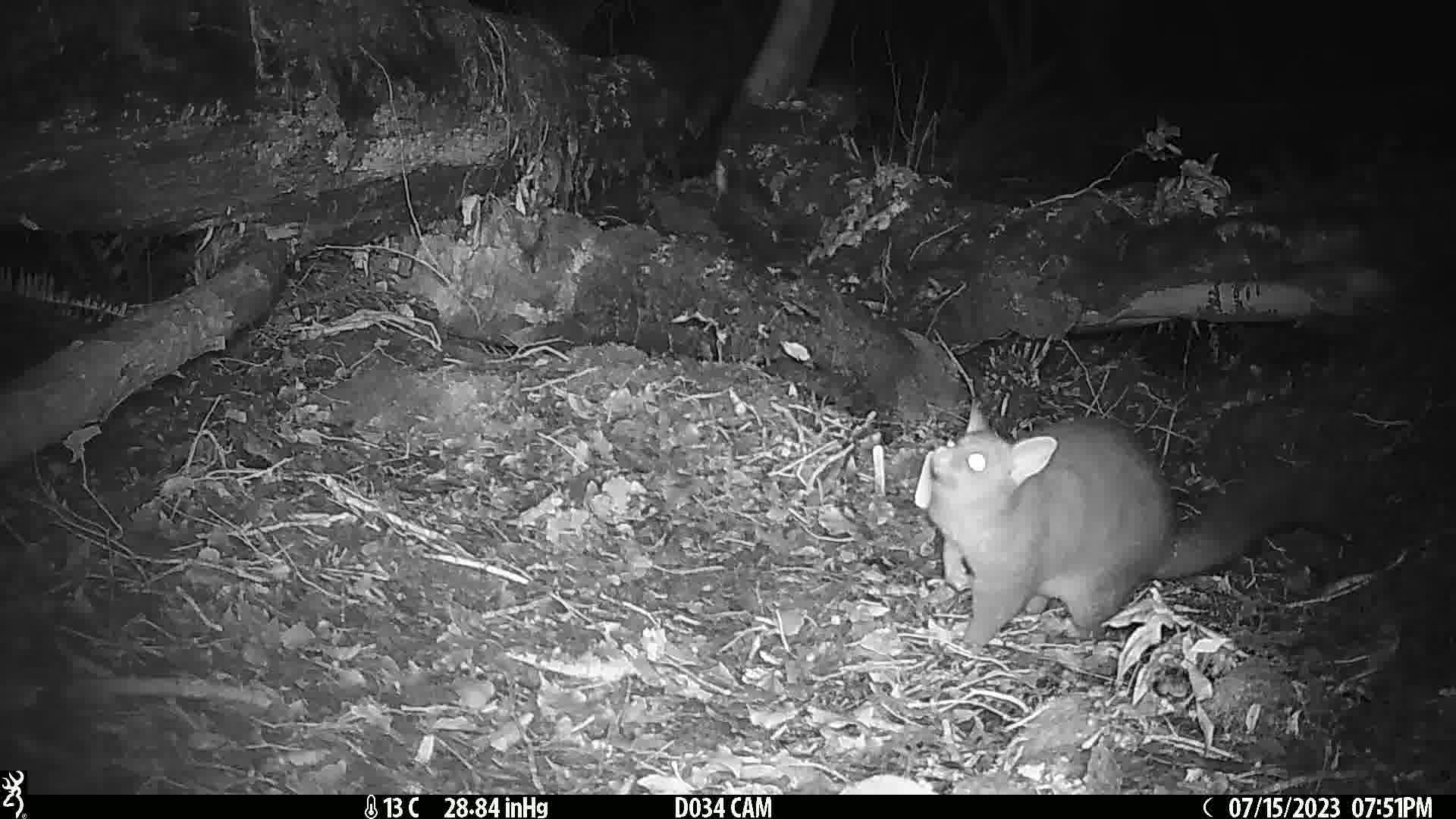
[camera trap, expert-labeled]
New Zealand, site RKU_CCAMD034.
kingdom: Animalia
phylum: Chordata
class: Mammalia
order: Diprotodontia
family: Phalangeridae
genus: Trichosurus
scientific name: Trichosurus vulpecula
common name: common brushtail possum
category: possum